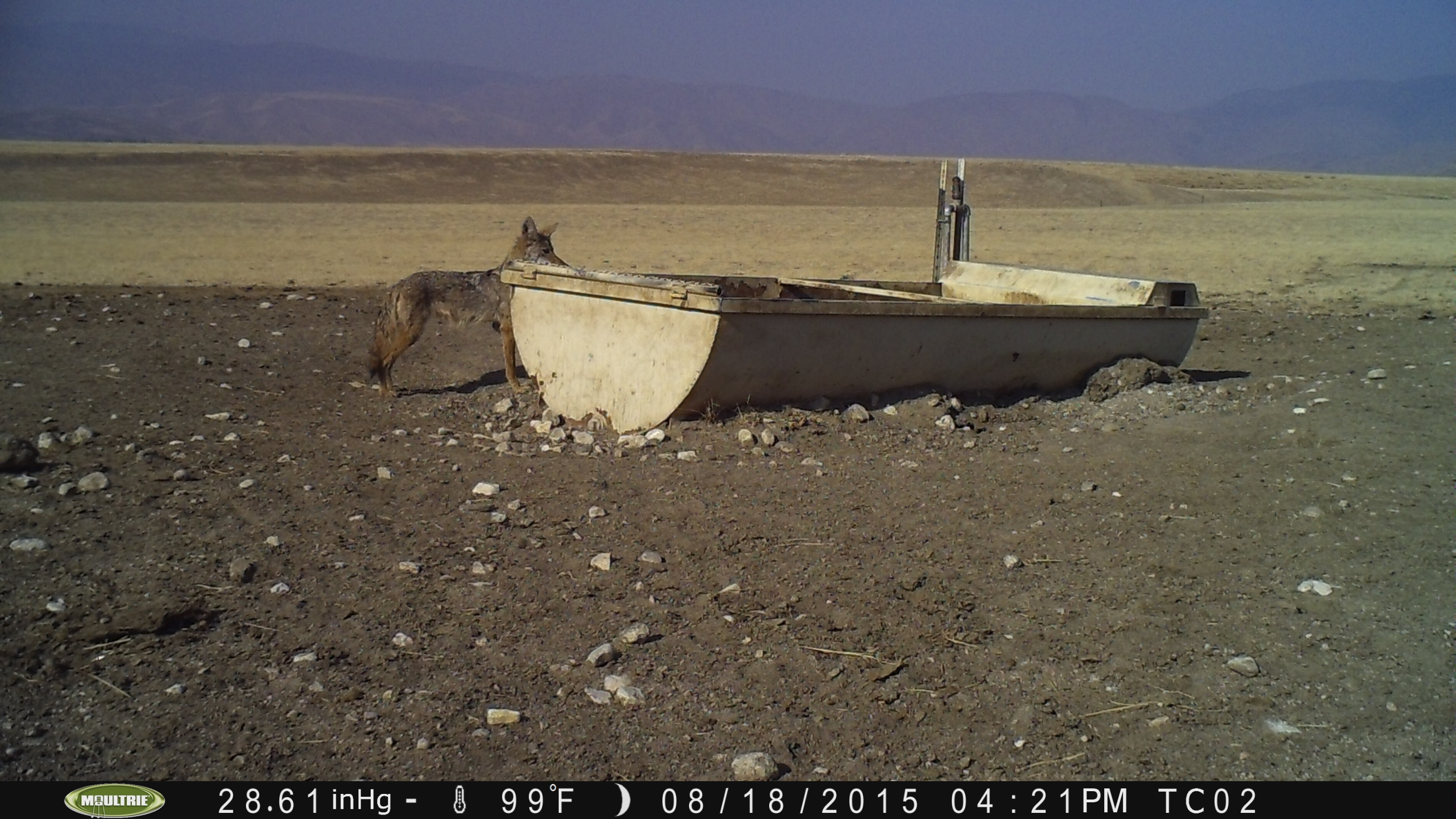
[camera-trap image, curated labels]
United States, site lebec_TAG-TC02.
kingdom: Animalia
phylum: Chordata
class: Mammalia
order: Carnivora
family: Canidae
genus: Canis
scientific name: Canis latrans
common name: coyote